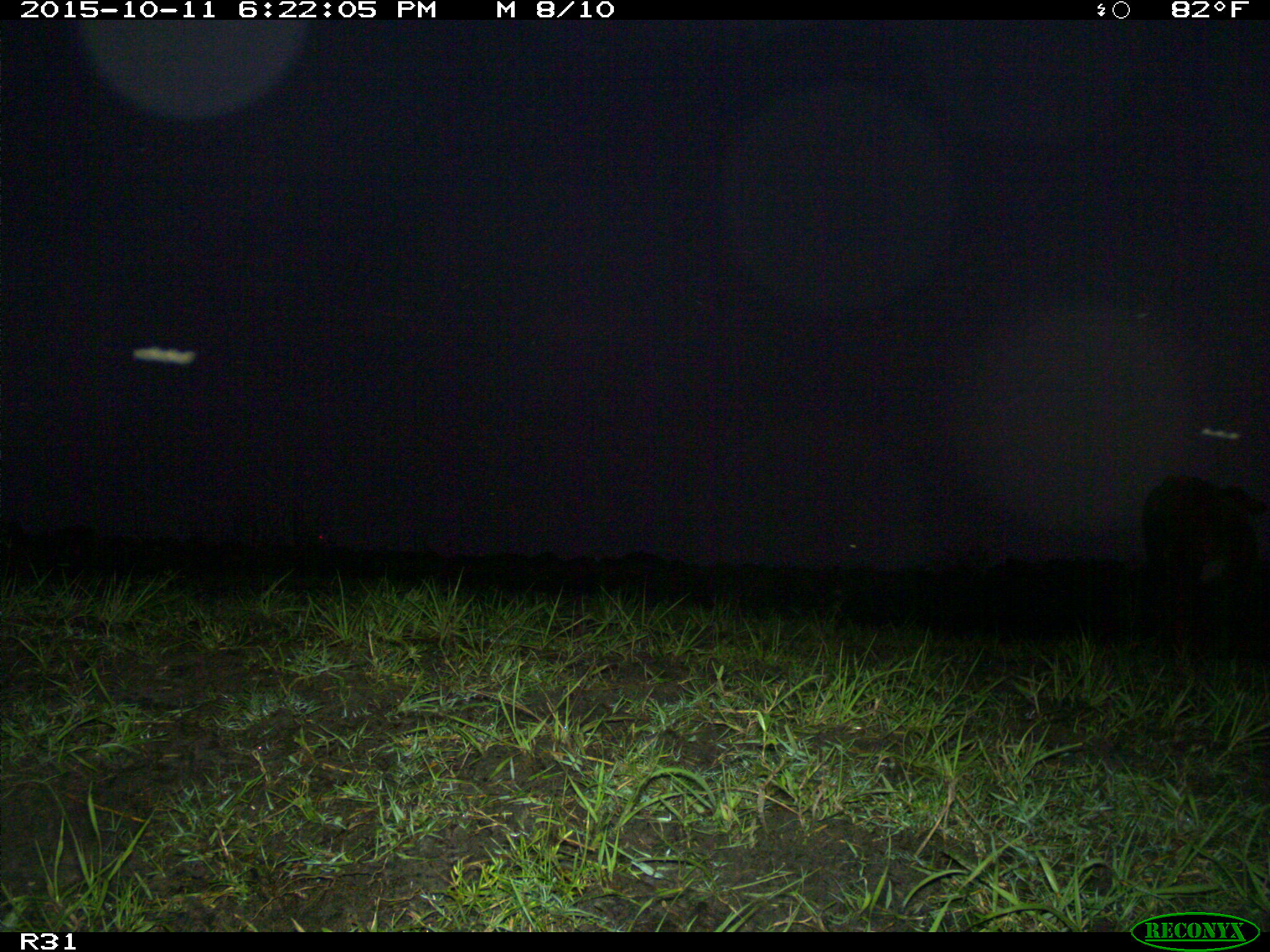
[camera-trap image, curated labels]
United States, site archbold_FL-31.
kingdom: Animalia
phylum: Chordata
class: Mammalia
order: Artiodactyla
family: Bovidae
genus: Bos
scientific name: Bos taurus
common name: domestic cow